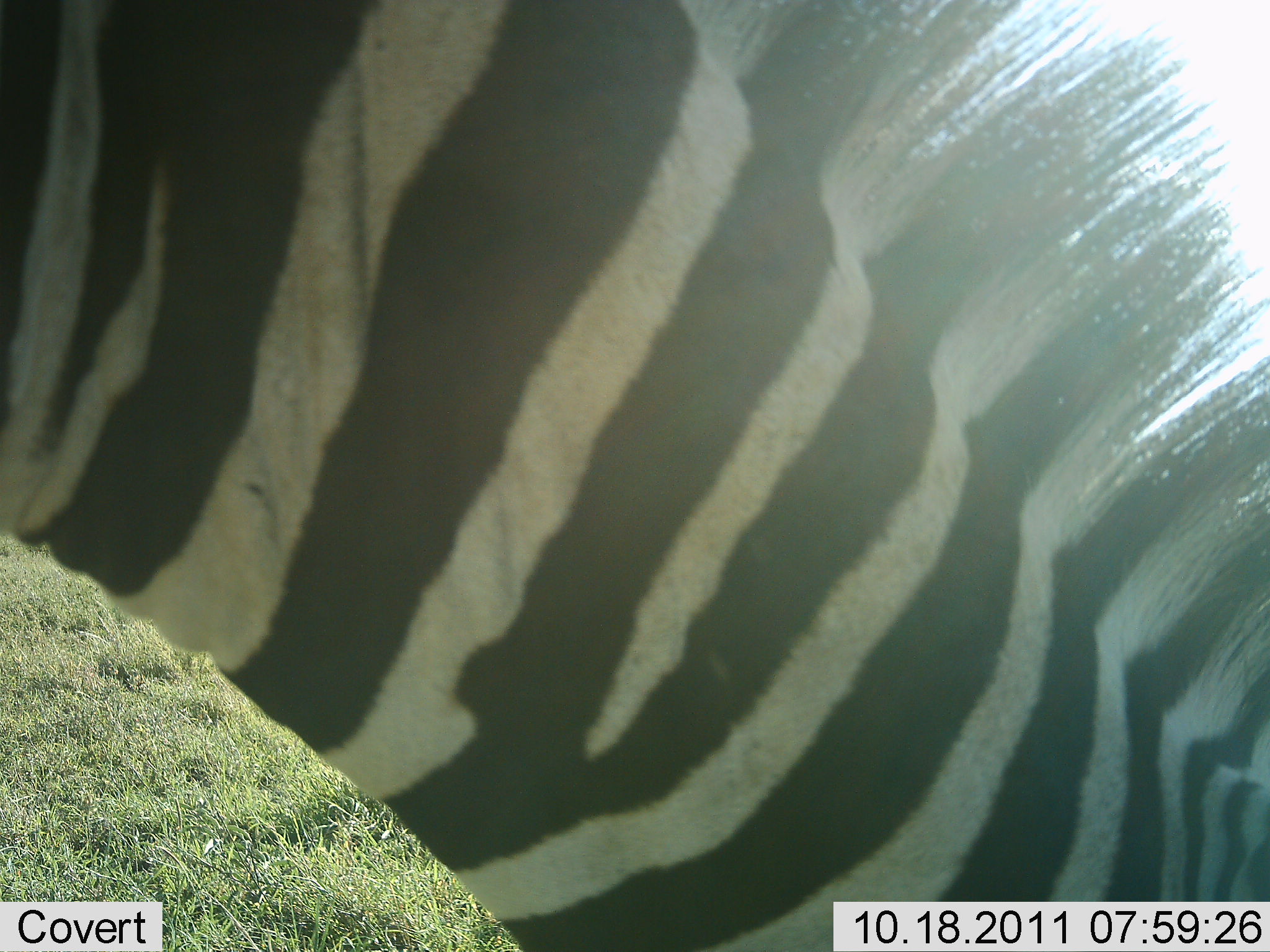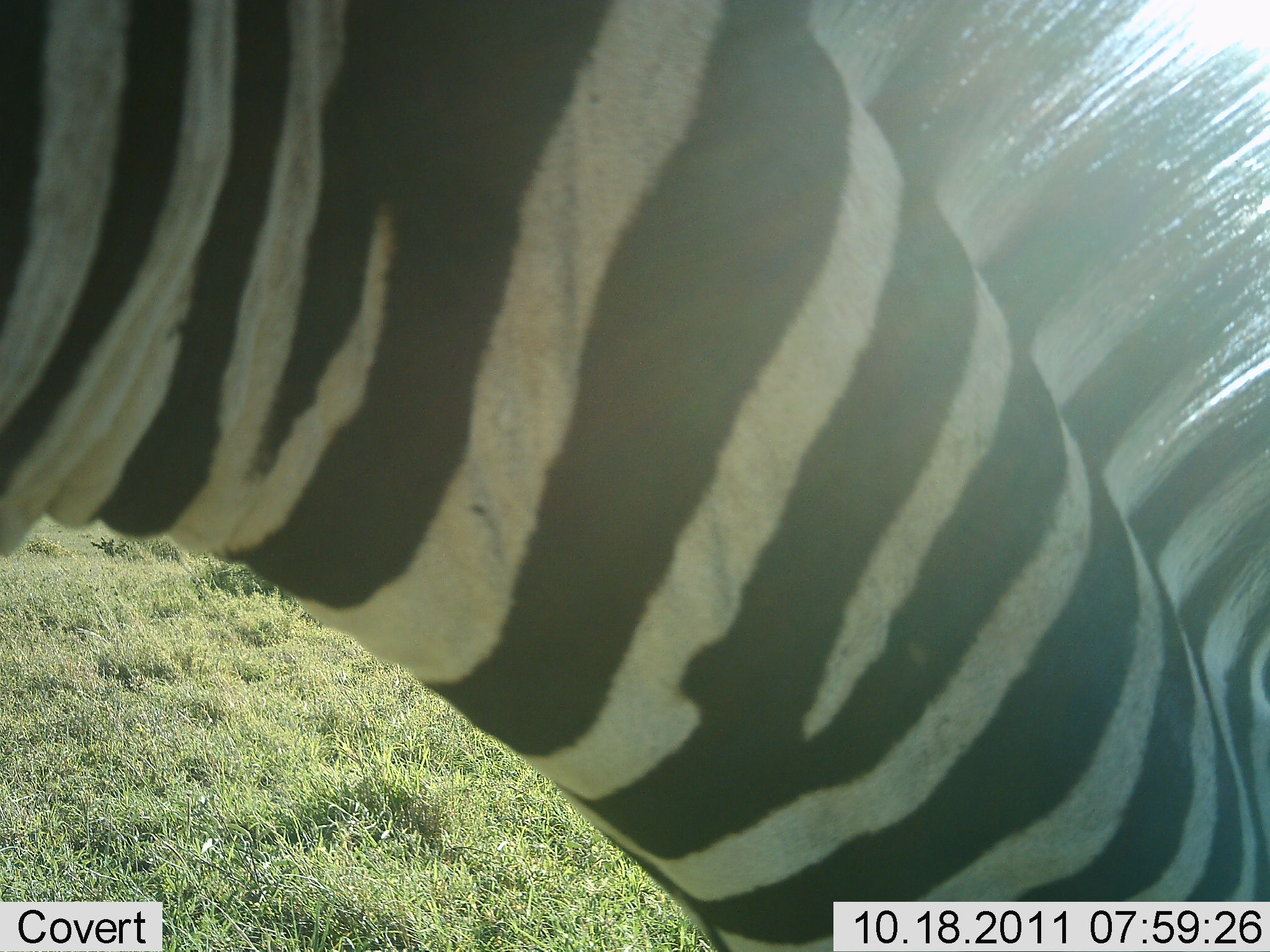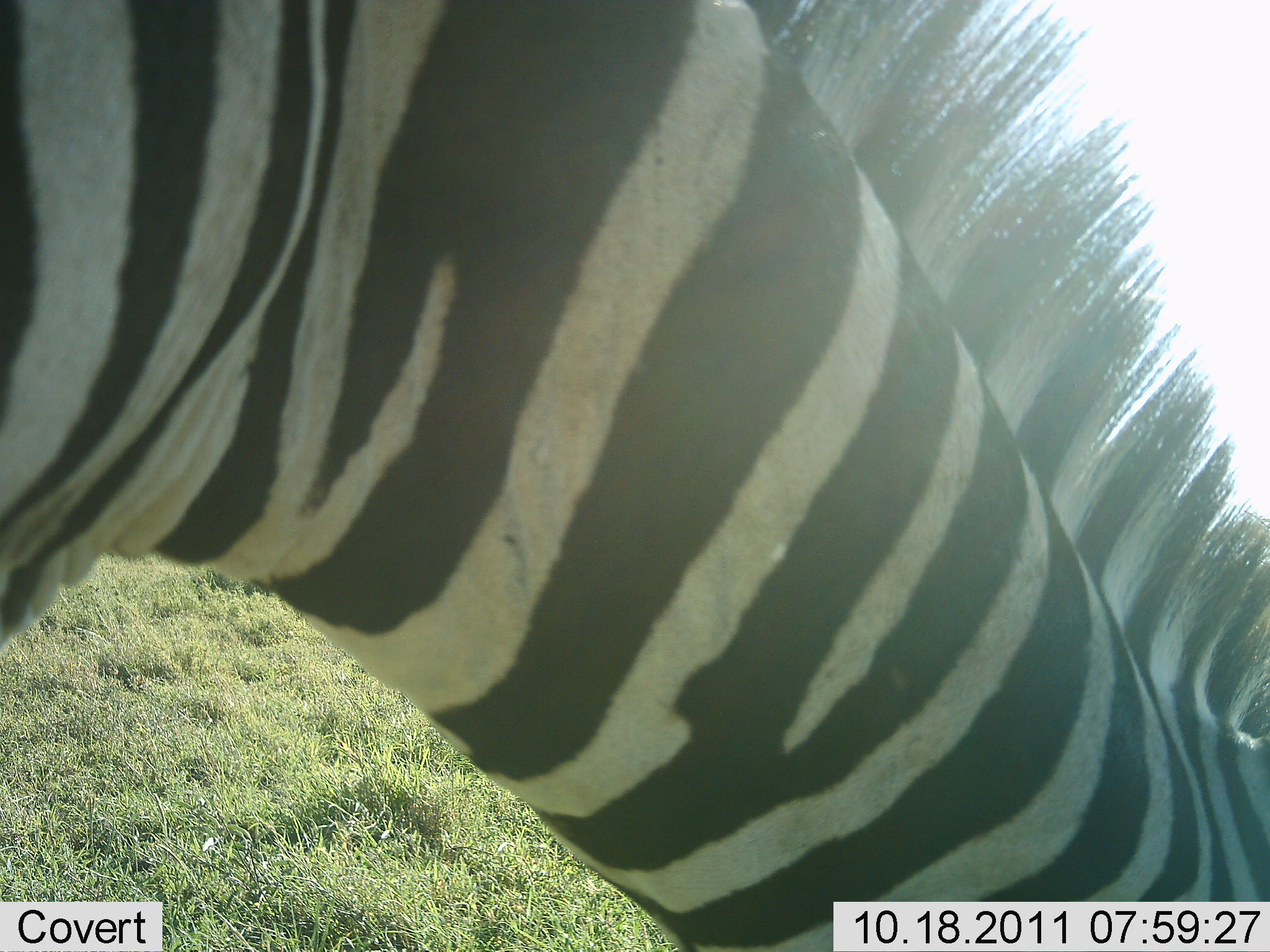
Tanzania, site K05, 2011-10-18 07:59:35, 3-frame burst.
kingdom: Animalia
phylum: Chordata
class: Mammalia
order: Perissodactyla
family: Equidae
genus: Equus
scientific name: Equus quagga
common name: plains zebra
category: zebra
Zebra (plains zebra) (Equus quagga), count 1. Behavior (volunteer vote fractions): standing 53%, resting 0%, moving 7%, interacting 0%. Young present (vote fraction): 0%. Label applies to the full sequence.